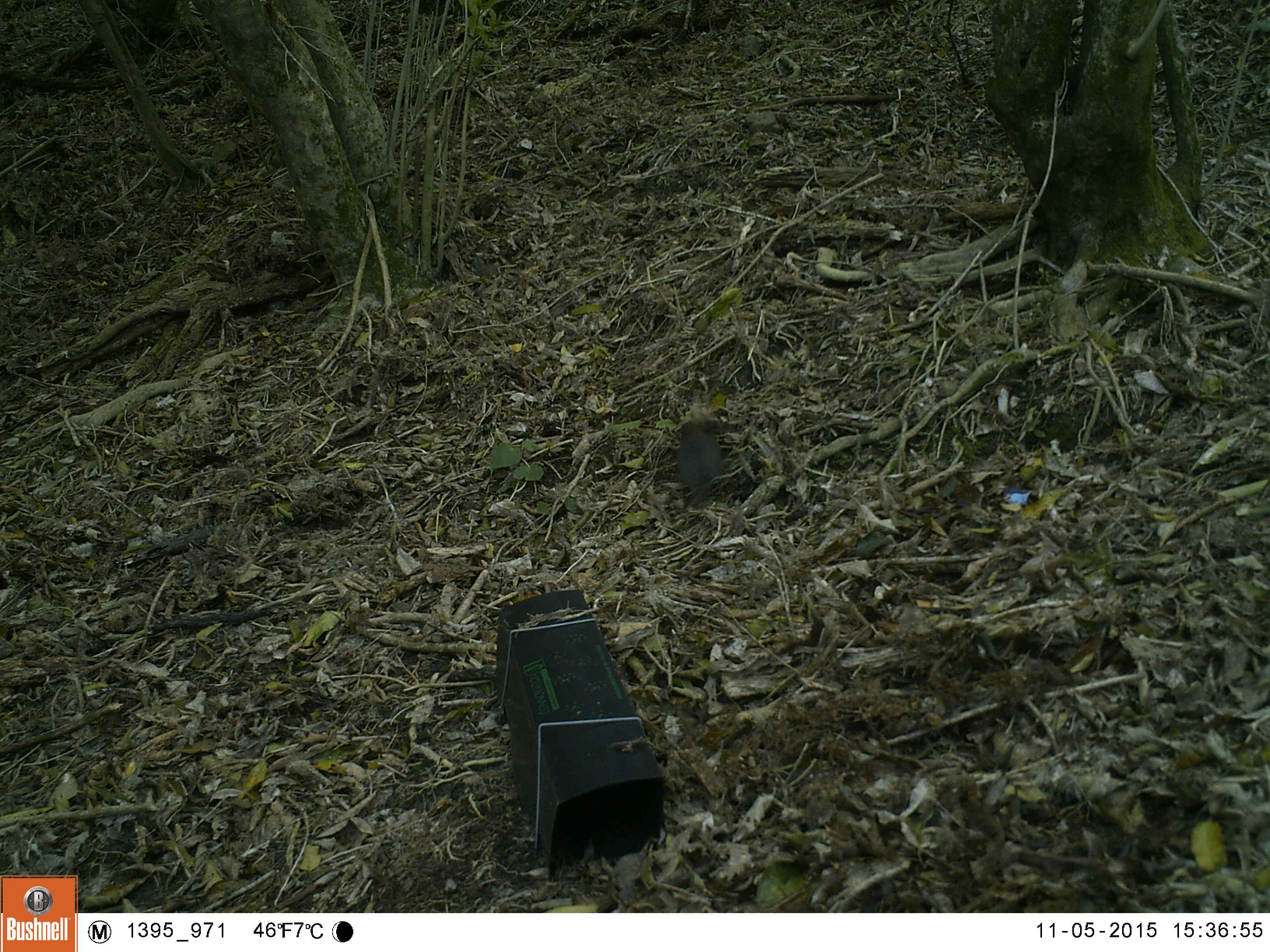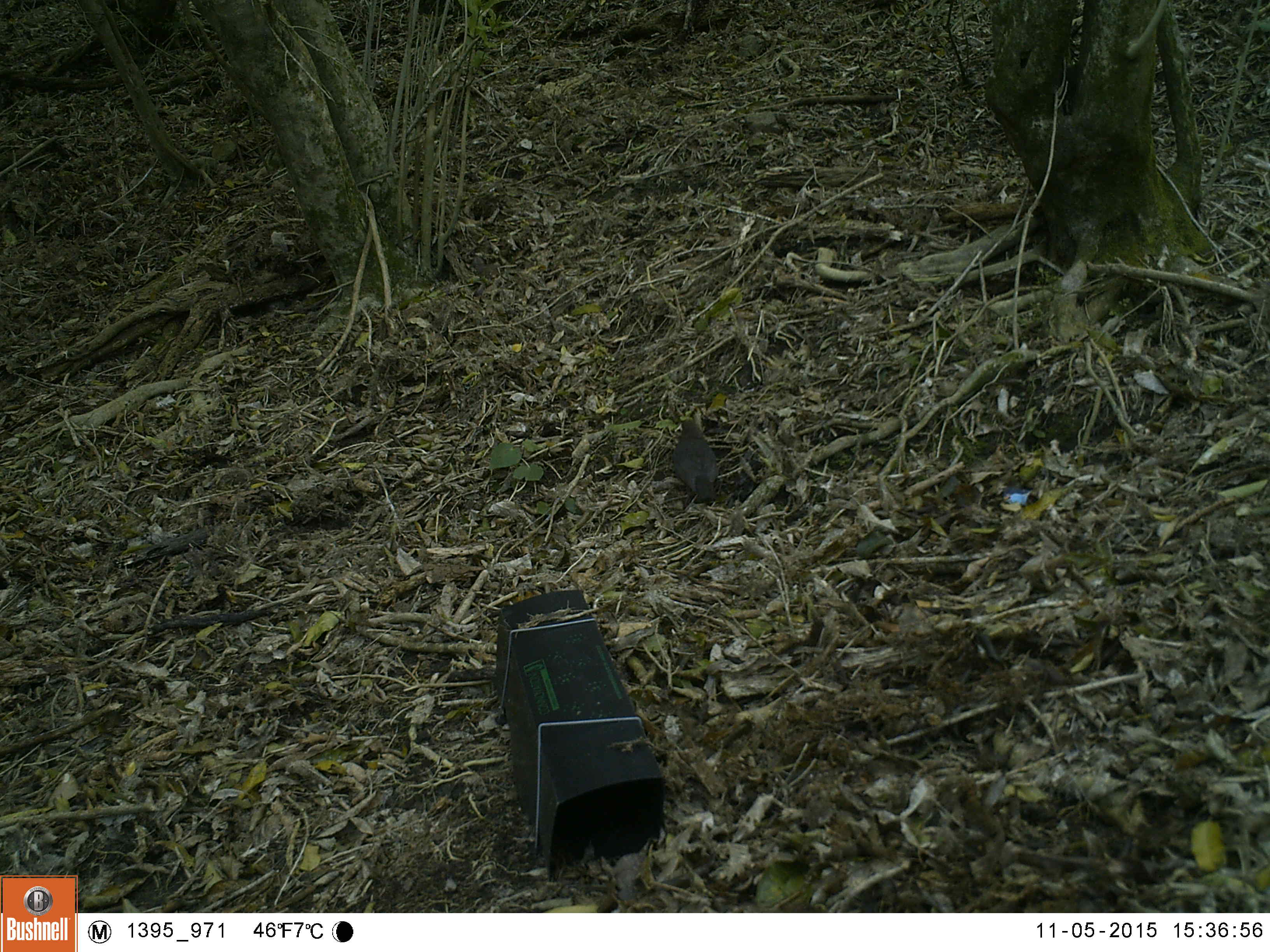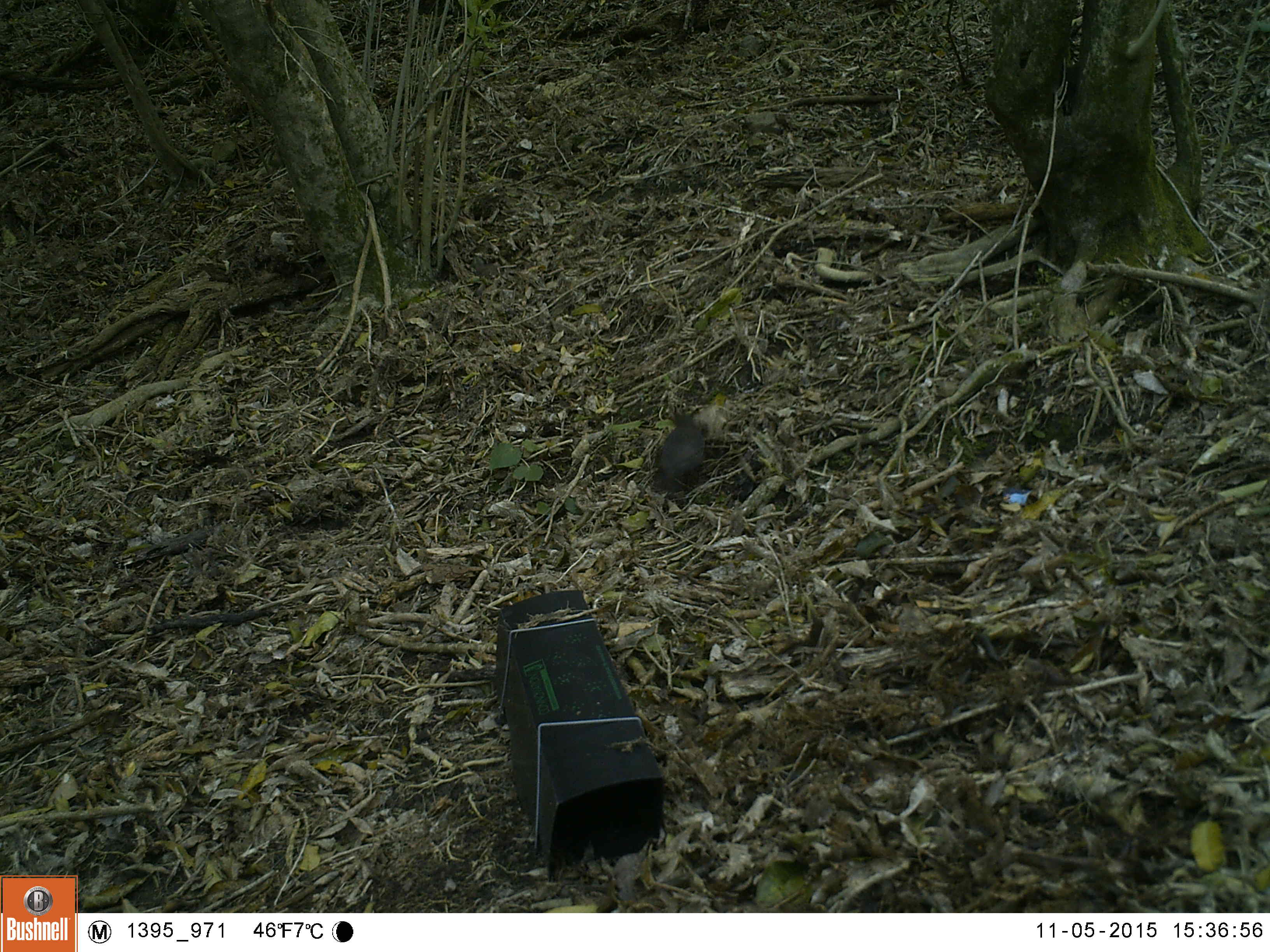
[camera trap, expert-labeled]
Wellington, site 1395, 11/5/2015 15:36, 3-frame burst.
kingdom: Animalia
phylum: Chordata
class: Aves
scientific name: Aves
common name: bird